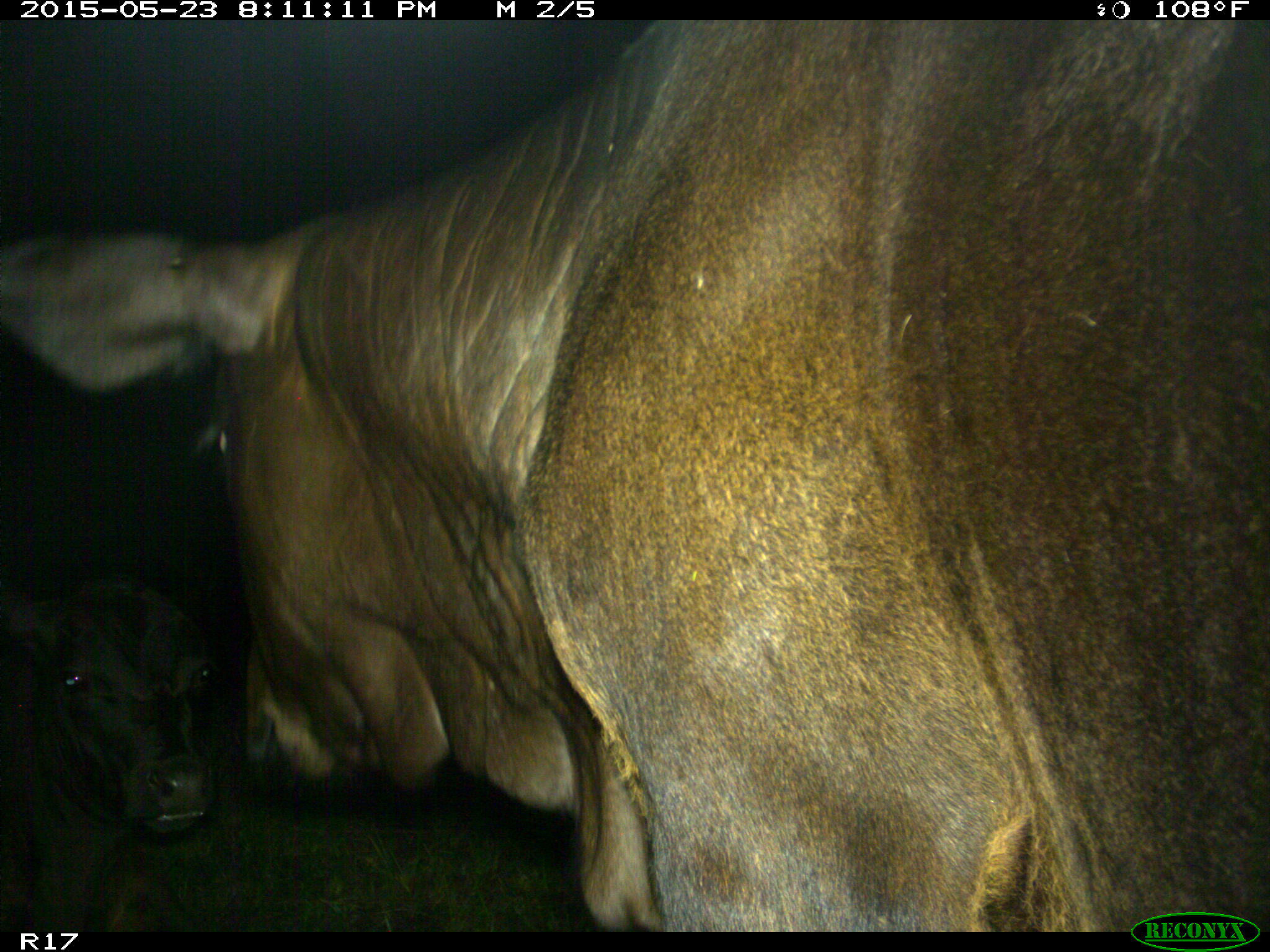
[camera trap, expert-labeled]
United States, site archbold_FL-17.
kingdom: Animalia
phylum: Chordata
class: Mammalia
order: Artiodactyla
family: Bovidae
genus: Bos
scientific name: Bos taurus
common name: domestic cow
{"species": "Bos taurus (domestic cow)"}